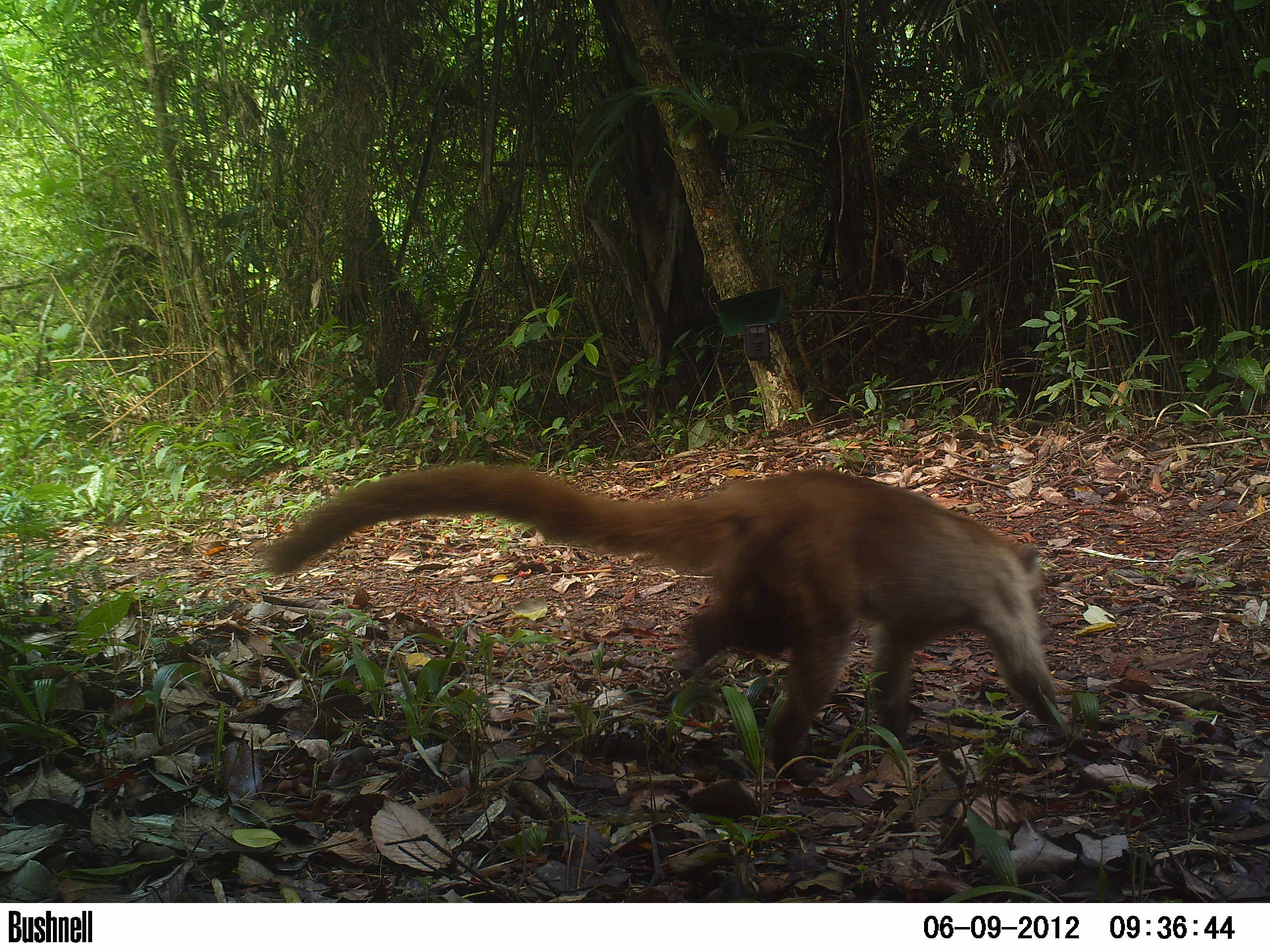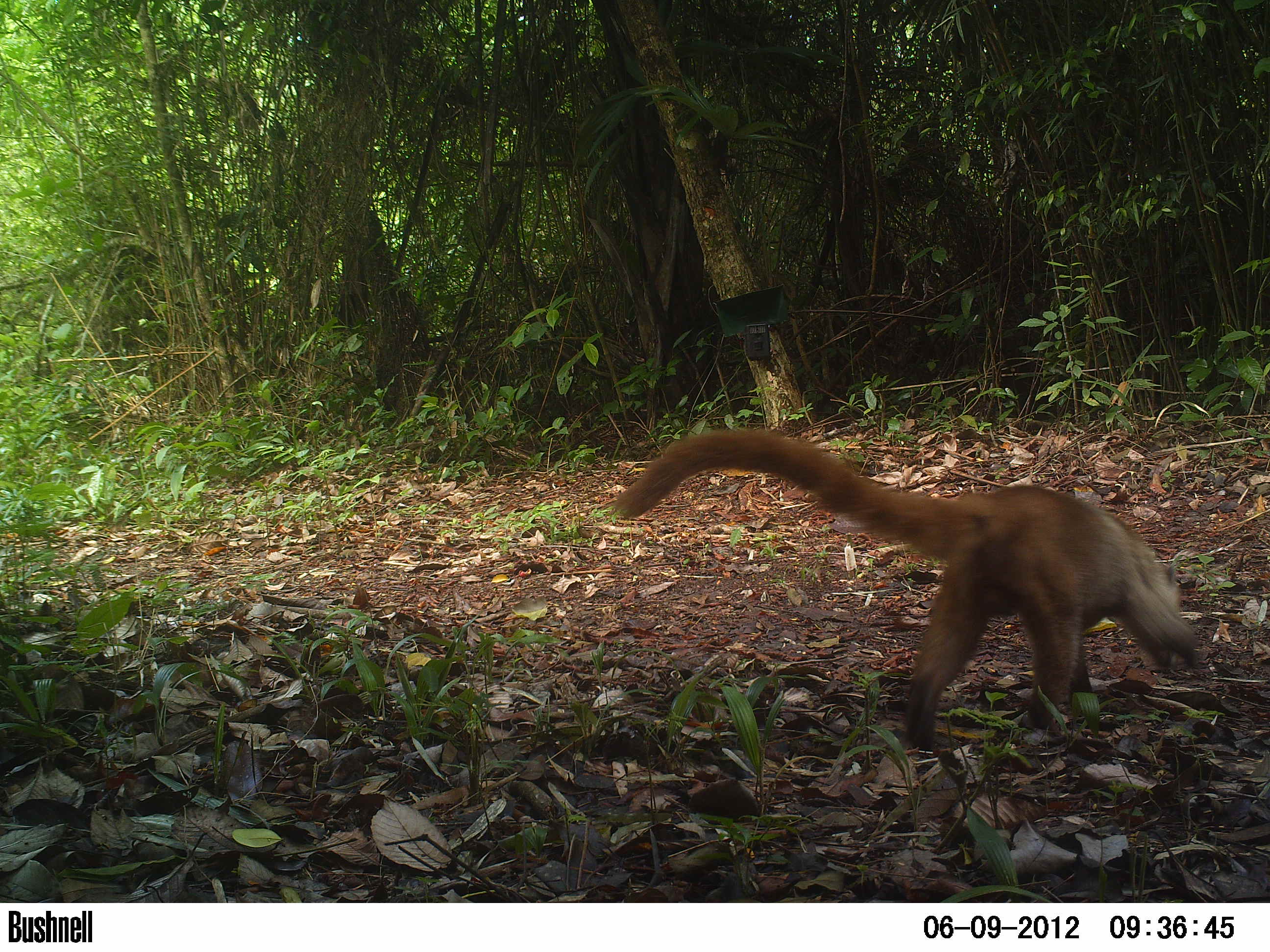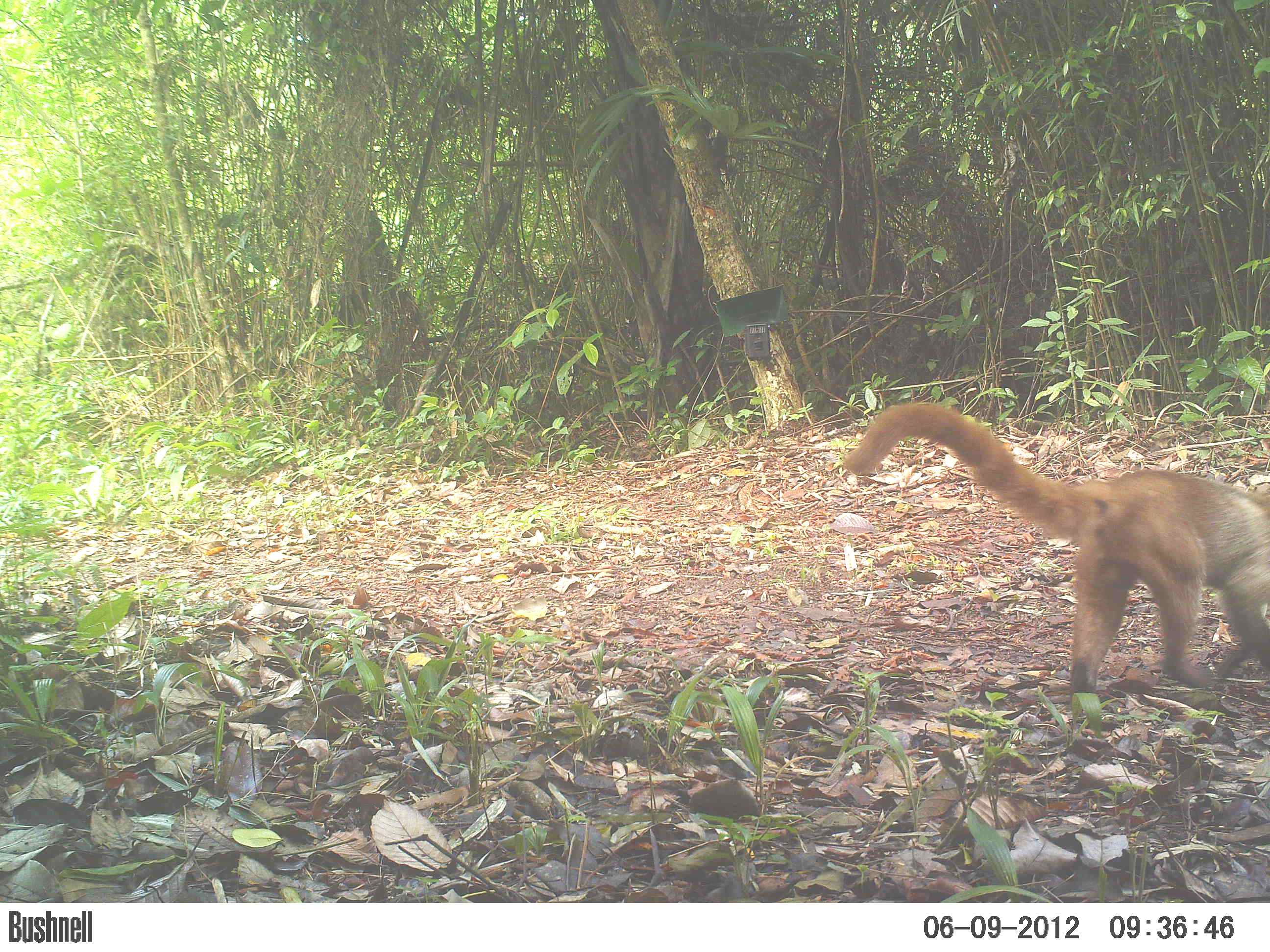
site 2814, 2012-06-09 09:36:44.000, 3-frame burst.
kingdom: Animalia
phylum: Chordata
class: Mammalia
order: Carnivora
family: Procyonidae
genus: Nasua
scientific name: Nasua narica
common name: white-nosed coati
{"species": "Nasua narica (white-nosed coati)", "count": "1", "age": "adult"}